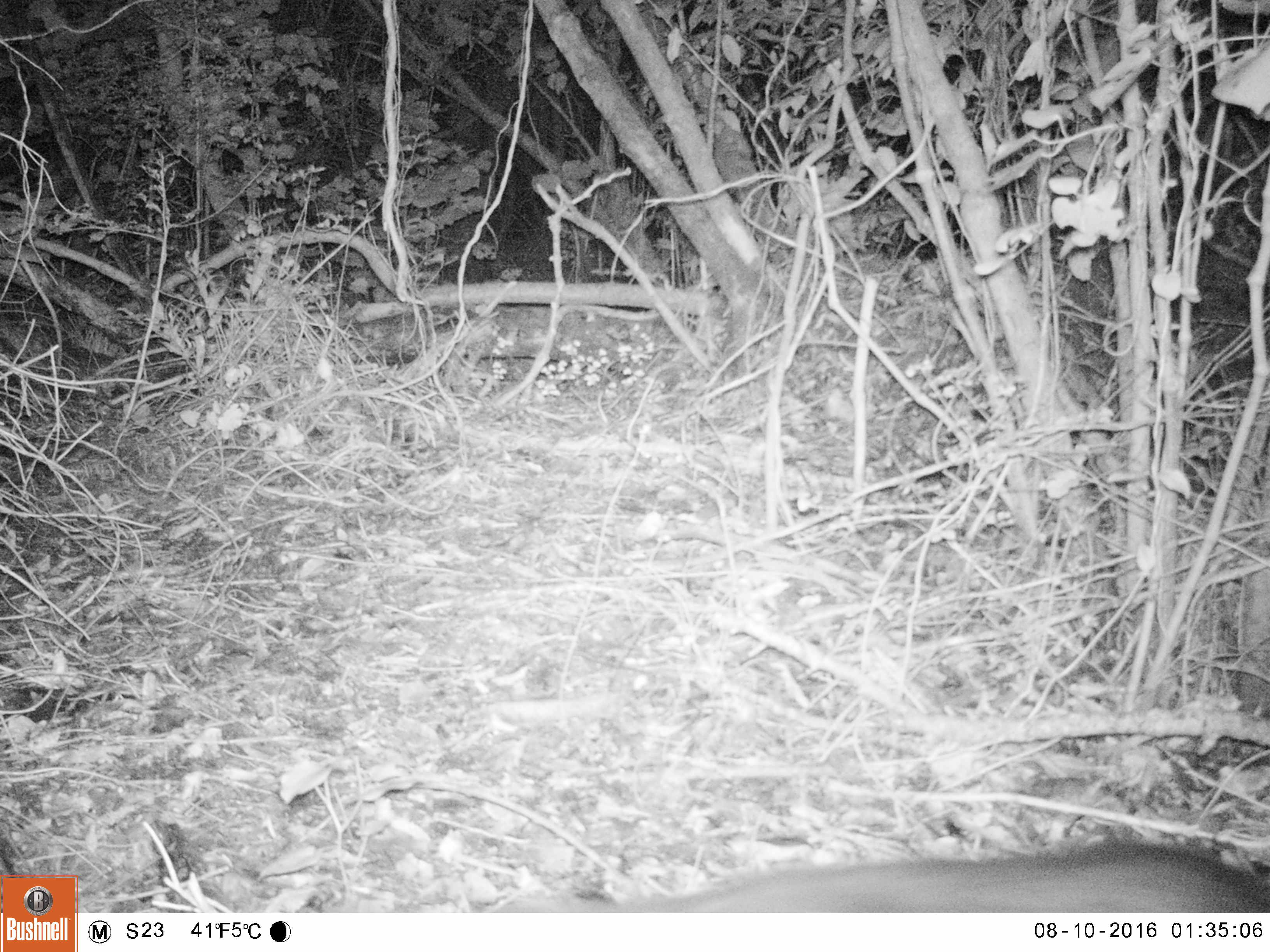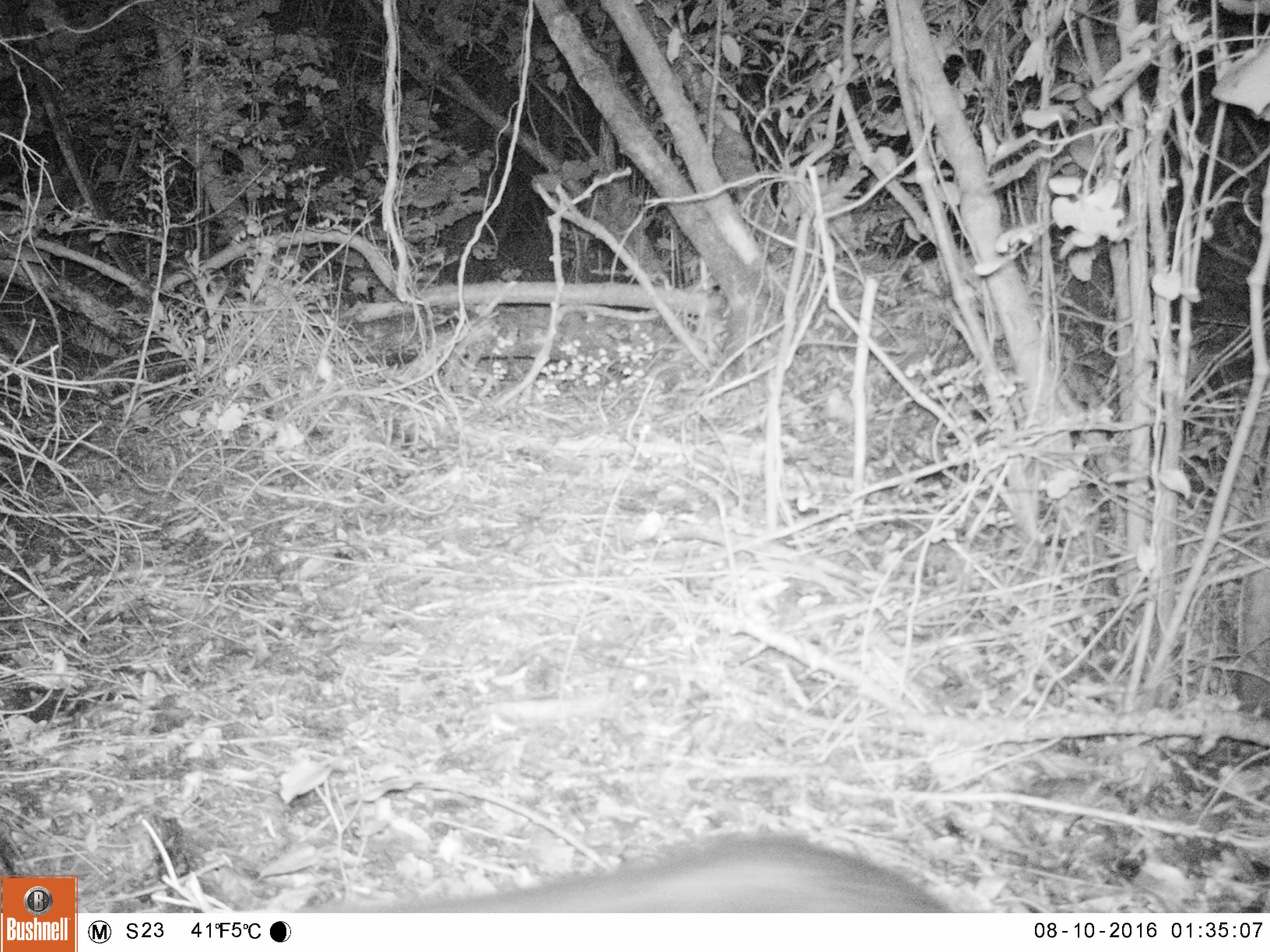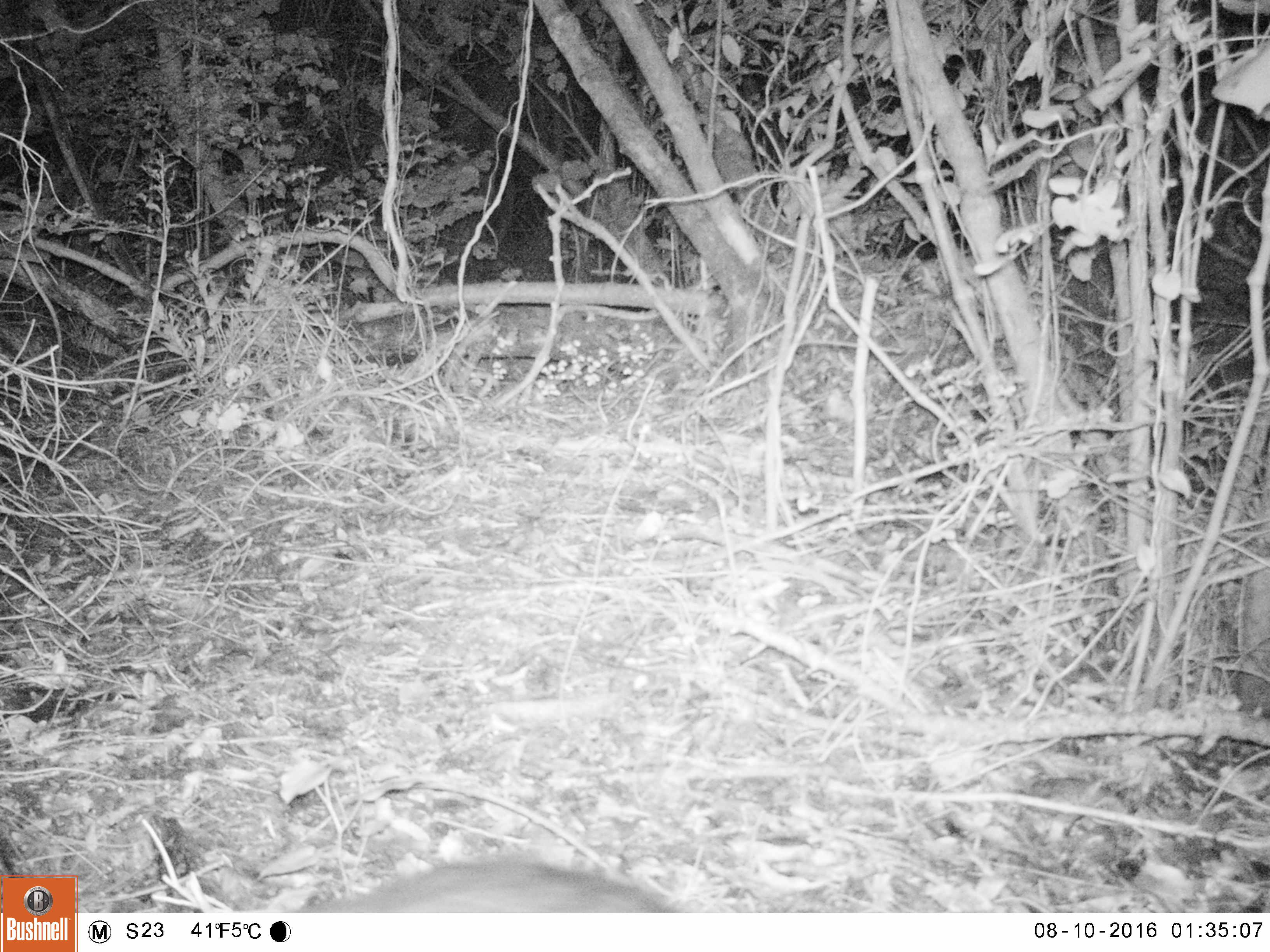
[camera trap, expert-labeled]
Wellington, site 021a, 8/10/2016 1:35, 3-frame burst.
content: unidentified animal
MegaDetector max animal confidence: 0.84